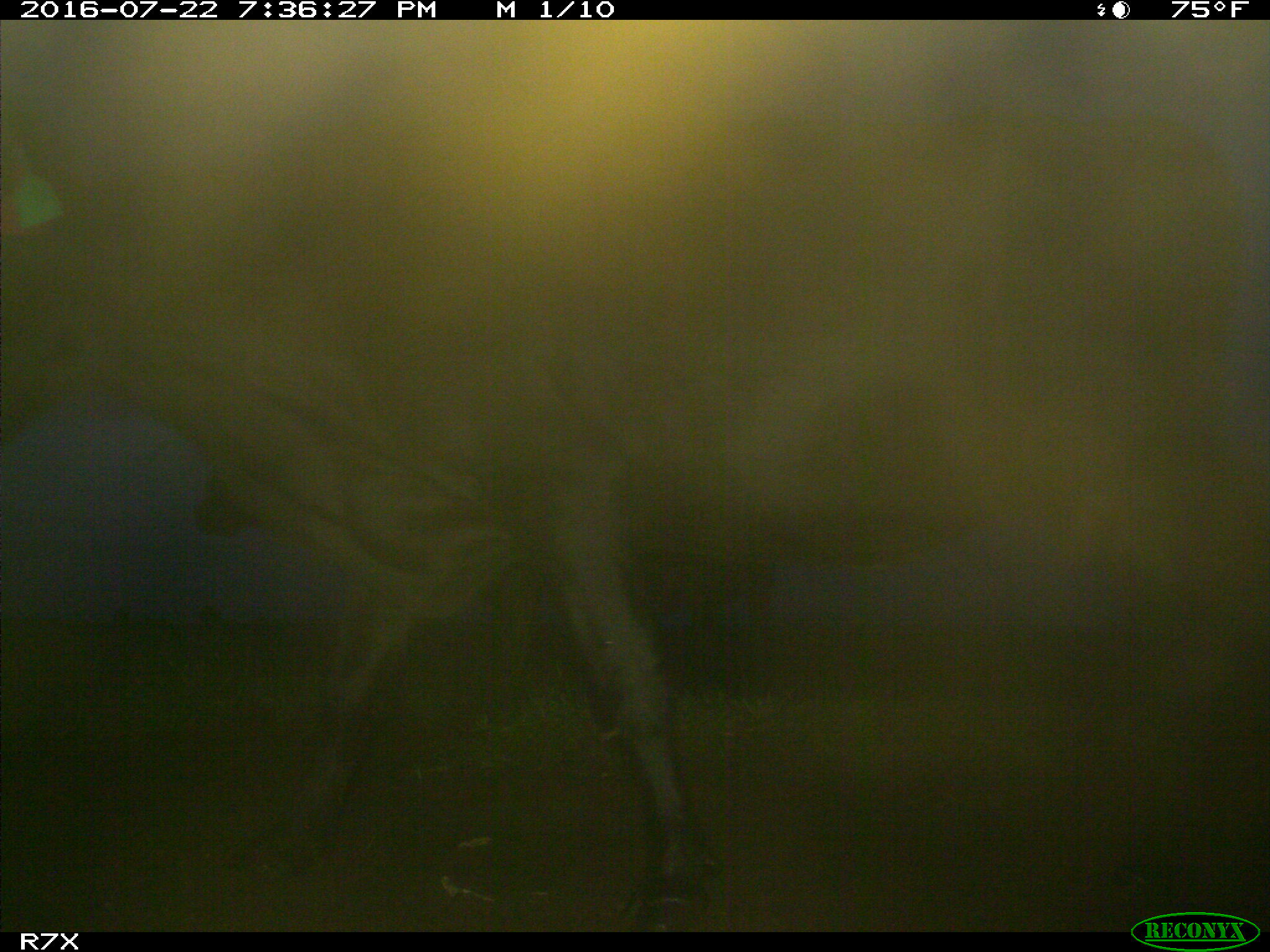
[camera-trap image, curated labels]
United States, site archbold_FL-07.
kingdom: Animalia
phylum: Chordata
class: Mammalia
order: Artiodactyla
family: Bovidae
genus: Bos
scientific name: Bos taurus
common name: domestic cow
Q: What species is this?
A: Bos taurus (domestic cow).